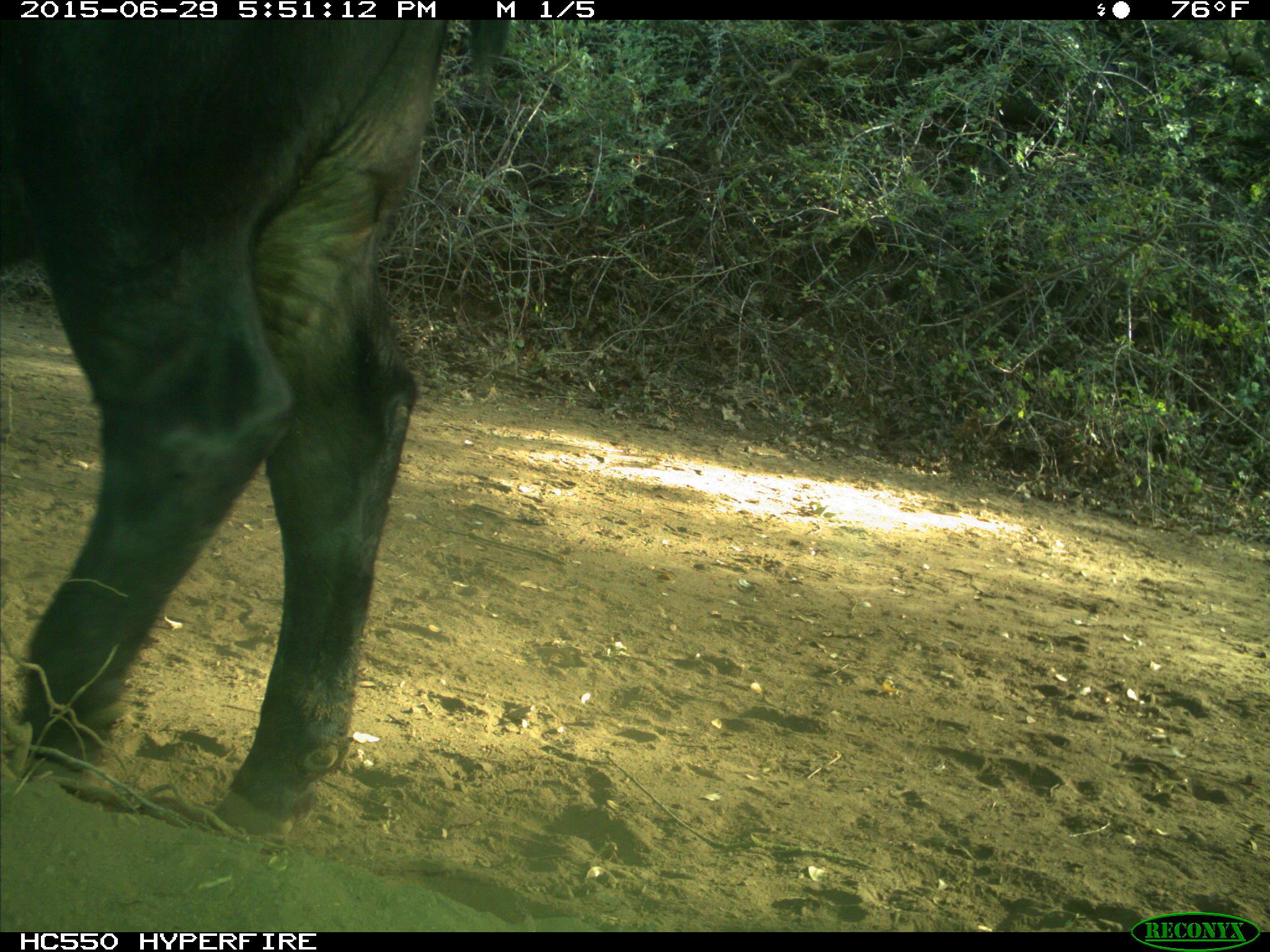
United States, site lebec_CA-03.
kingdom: Animalia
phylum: Chordata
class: Mammalia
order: Artiodactyla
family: Bovidae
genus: Bos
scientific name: Bos taurus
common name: domestic cow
Bos taurus (domestic cow).